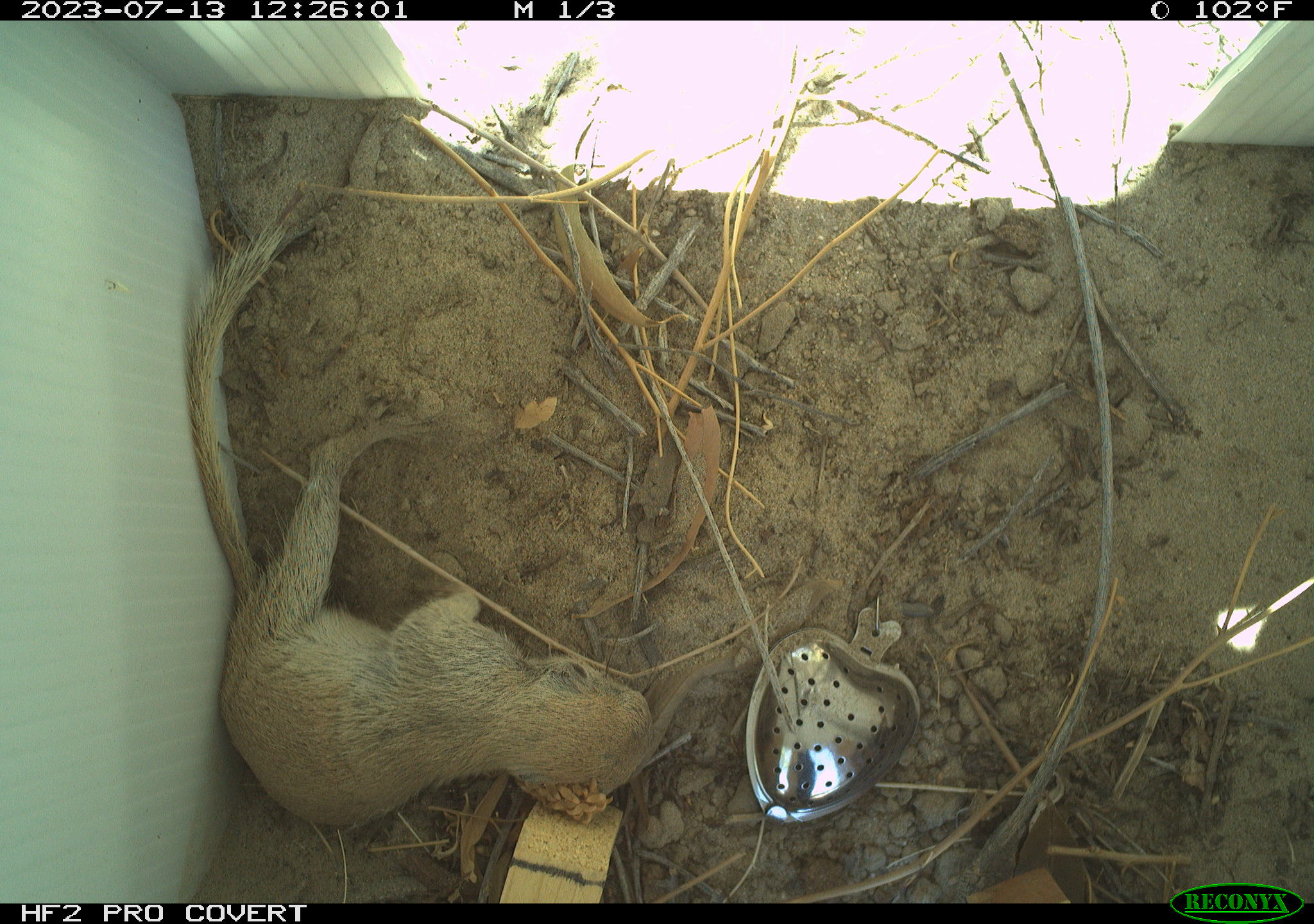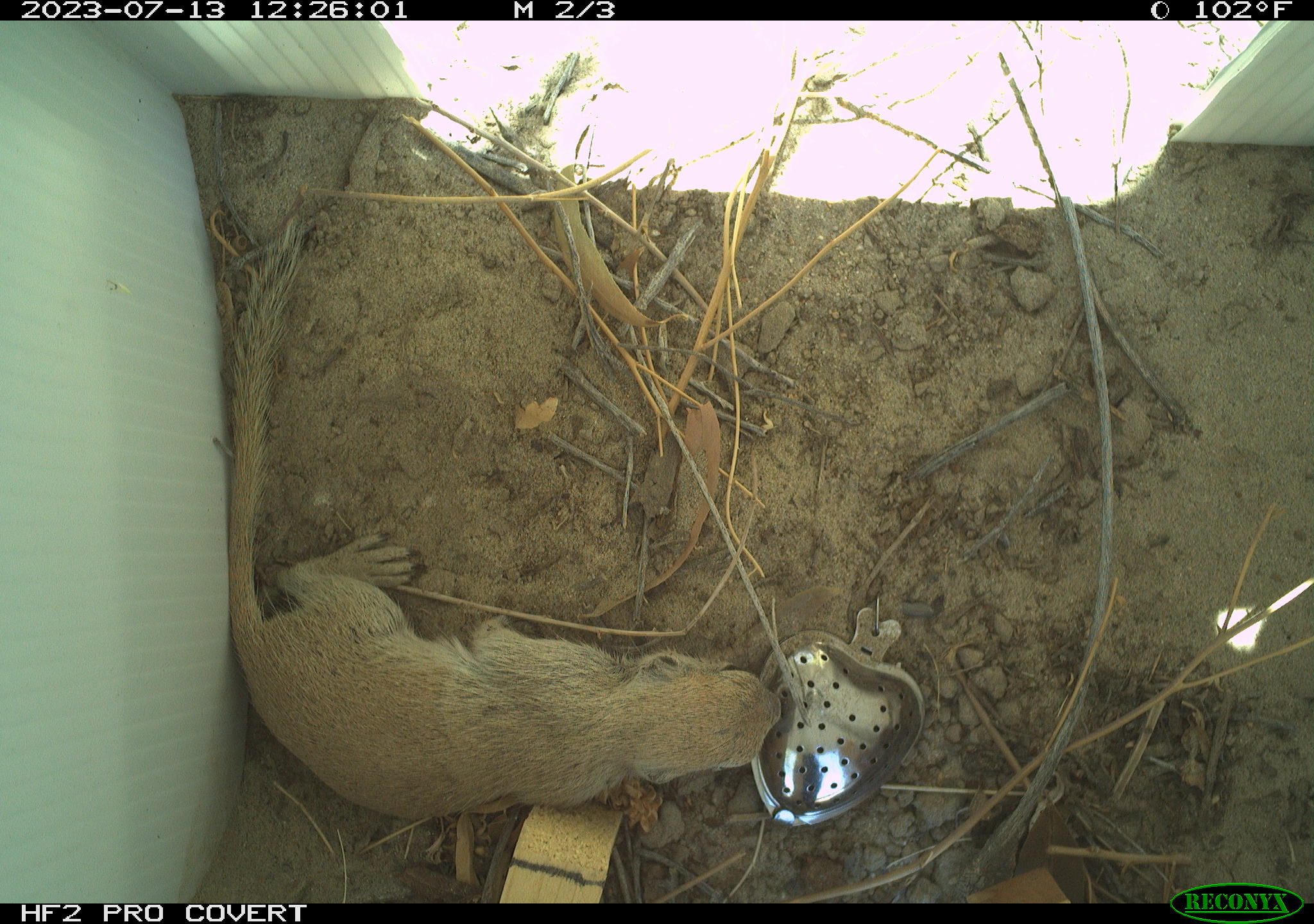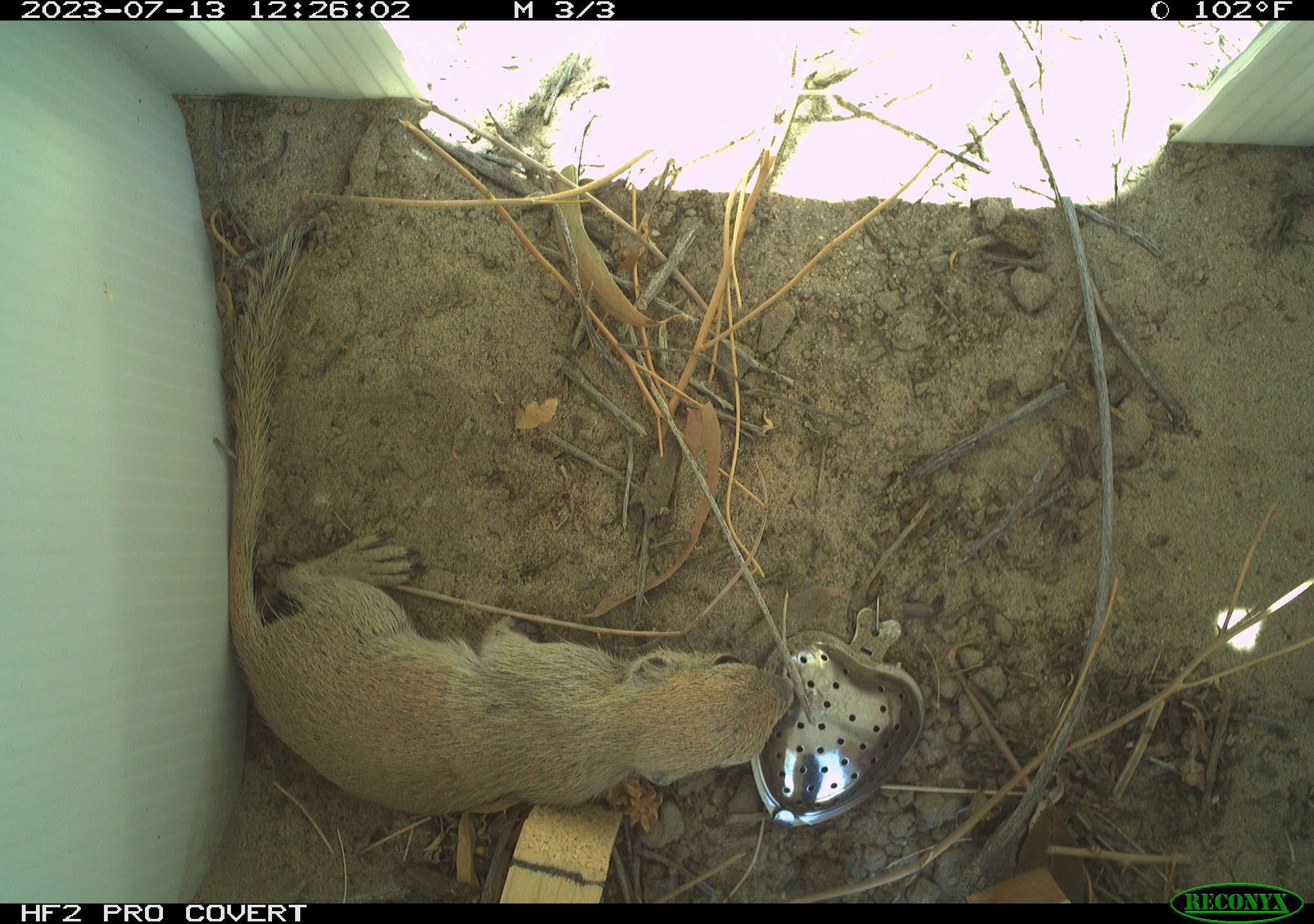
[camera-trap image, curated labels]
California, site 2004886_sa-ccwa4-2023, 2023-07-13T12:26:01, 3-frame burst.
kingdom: Animalia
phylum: Chordata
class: Mammalia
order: Rodentia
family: Sciuridae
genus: Xerospermophilus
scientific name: Xerospermophilus tereticaudus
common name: round-tailed ground squirrel